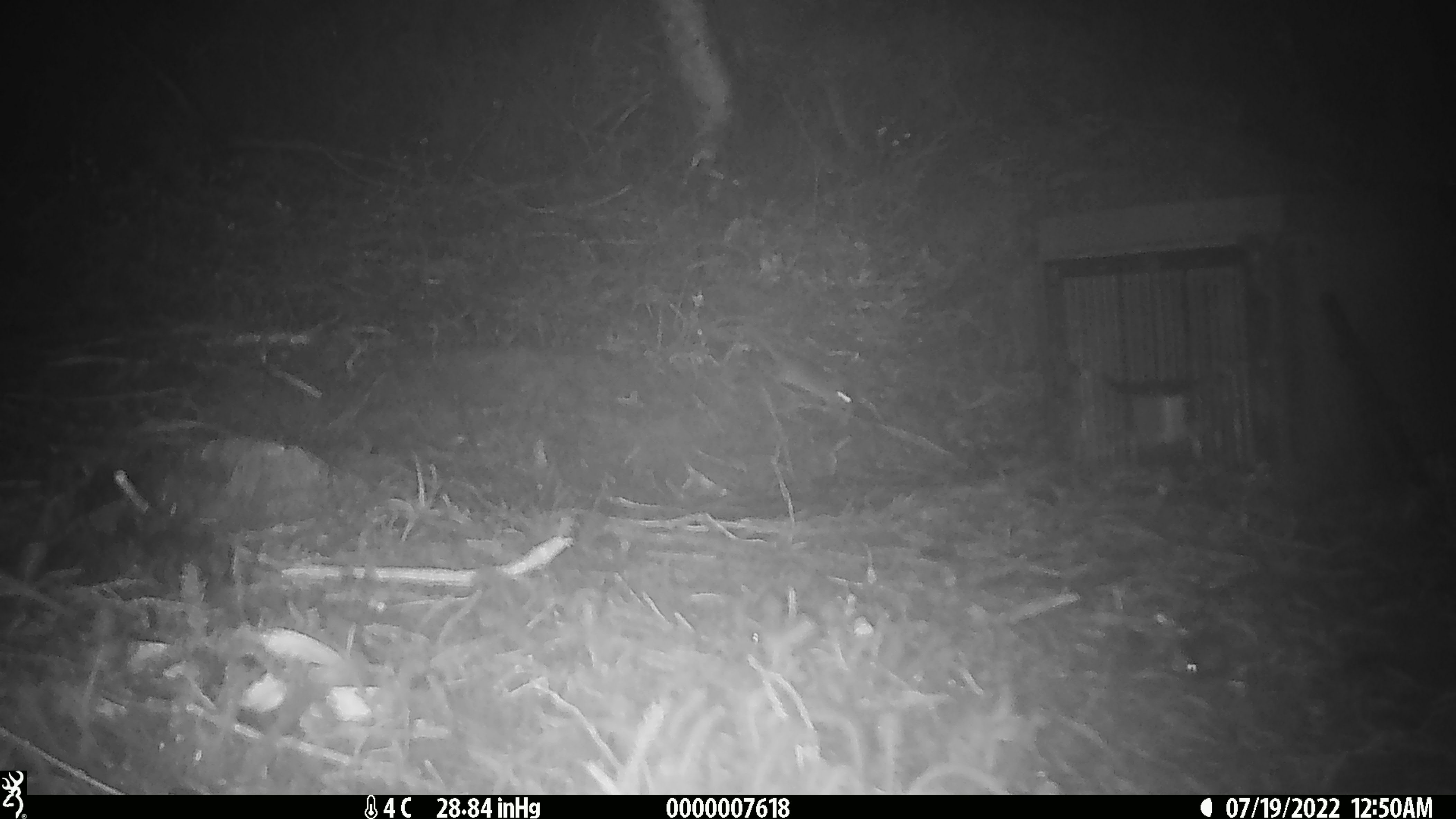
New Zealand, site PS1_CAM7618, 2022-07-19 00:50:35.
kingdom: Animalia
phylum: Chordata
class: Mammalia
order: Rodentia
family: Muridae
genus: Mus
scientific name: Mus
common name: mouse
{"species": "mouse (Mus)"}